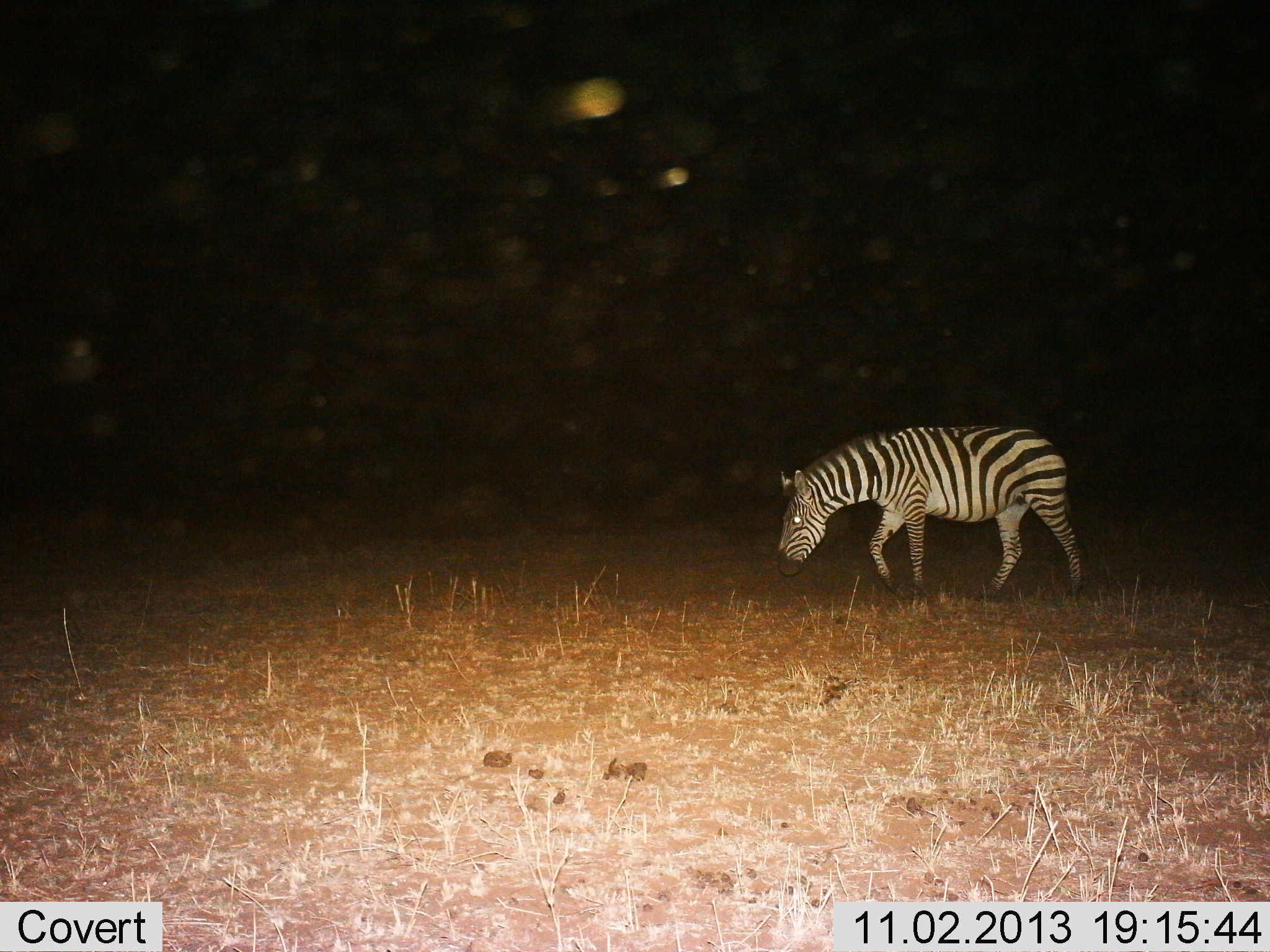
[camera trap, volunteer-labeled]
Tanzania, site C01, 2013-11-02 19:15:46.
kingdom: Animalia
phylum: Chordata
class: Mammalia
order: Perissodactyla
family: Equidae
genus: Equus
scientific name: Equus quagga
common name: plains zebra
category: zebra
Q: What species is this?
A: Zebra (plains zebra) (Equus quagga).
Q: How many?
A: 1.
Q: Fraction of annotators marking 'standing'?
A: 0%.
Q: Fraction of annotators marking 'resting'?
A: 0%.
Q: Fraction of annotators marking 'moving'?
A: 100%.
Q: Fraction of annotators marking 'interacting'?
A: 0%.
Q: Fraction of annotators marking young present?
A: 0%.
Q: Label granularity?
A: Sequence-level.